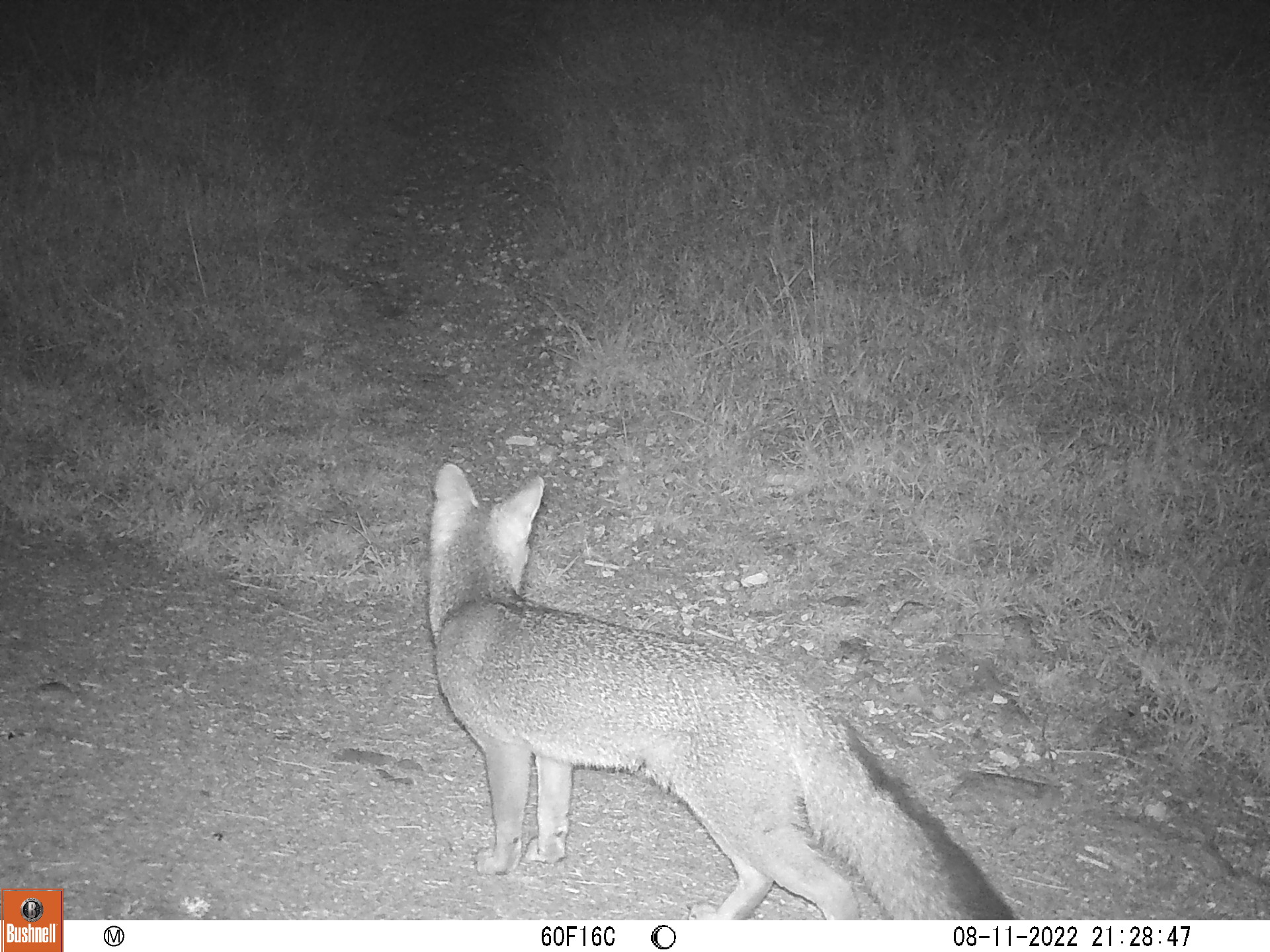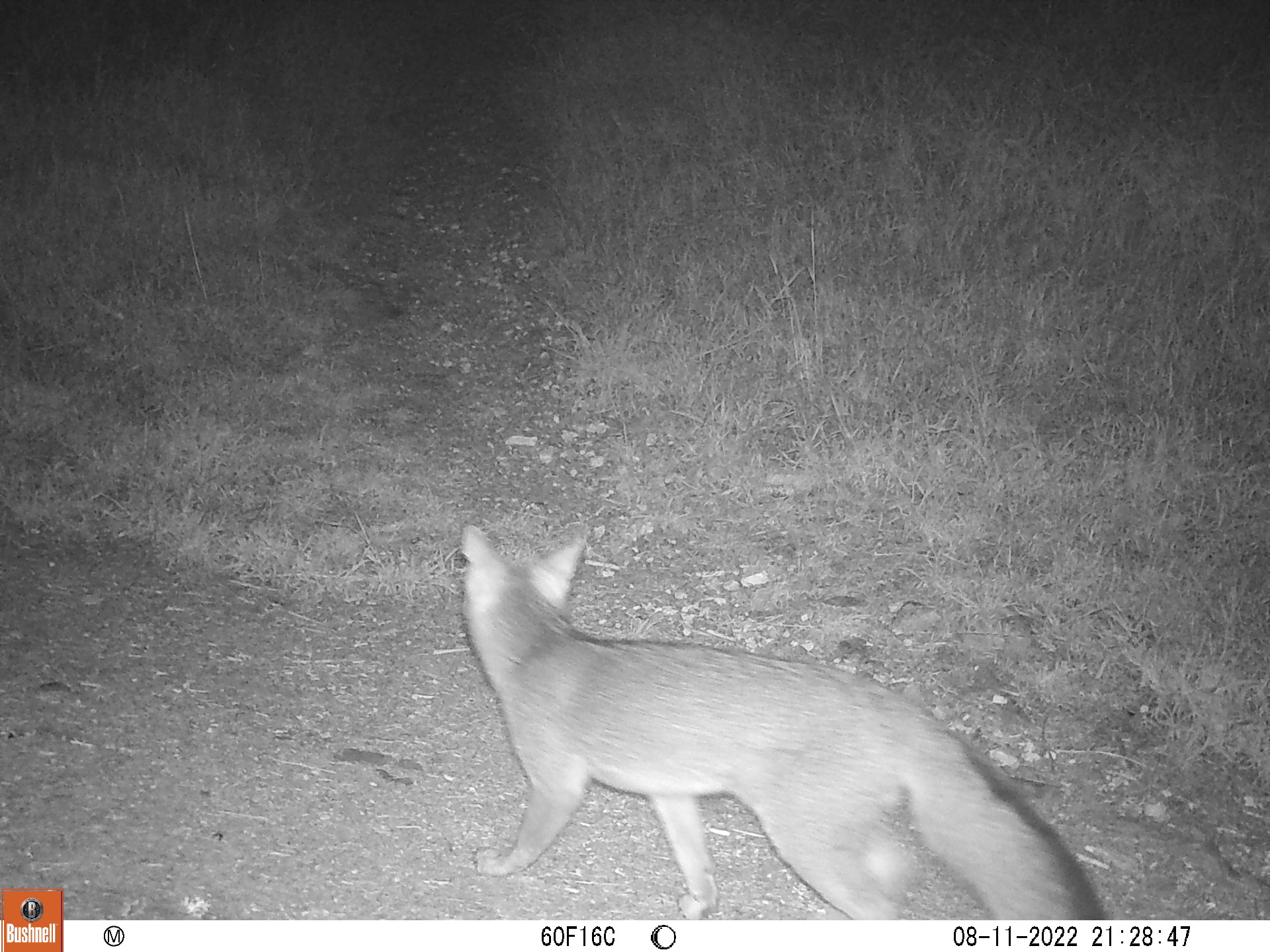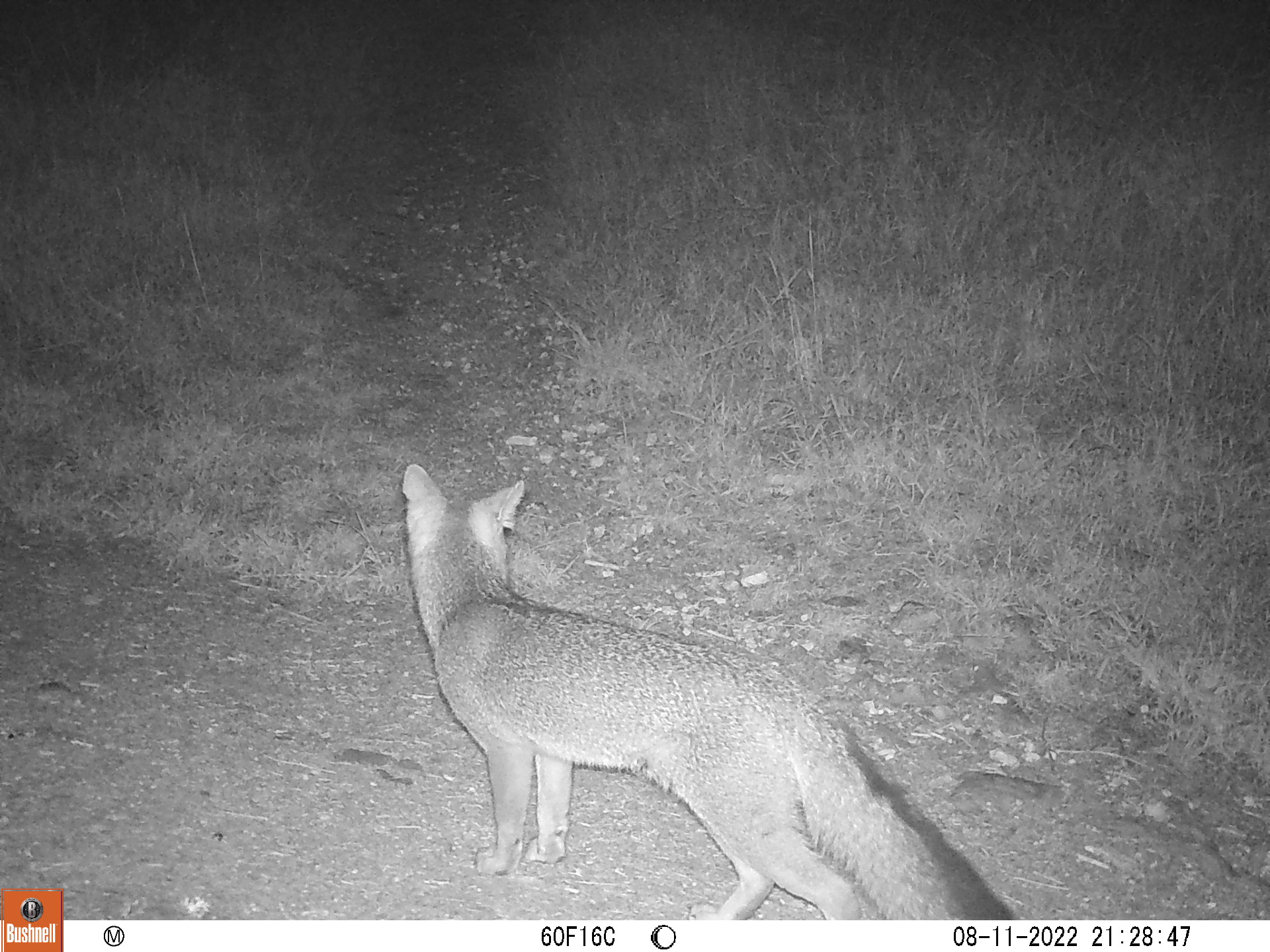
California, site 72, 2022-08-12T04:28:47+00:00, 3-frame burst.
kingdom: Animalia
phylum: Chordata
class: Mammalia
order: Carnivora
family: Canidae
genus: Urocyon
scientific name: Urocyon cinereoargenteus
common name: gray fox